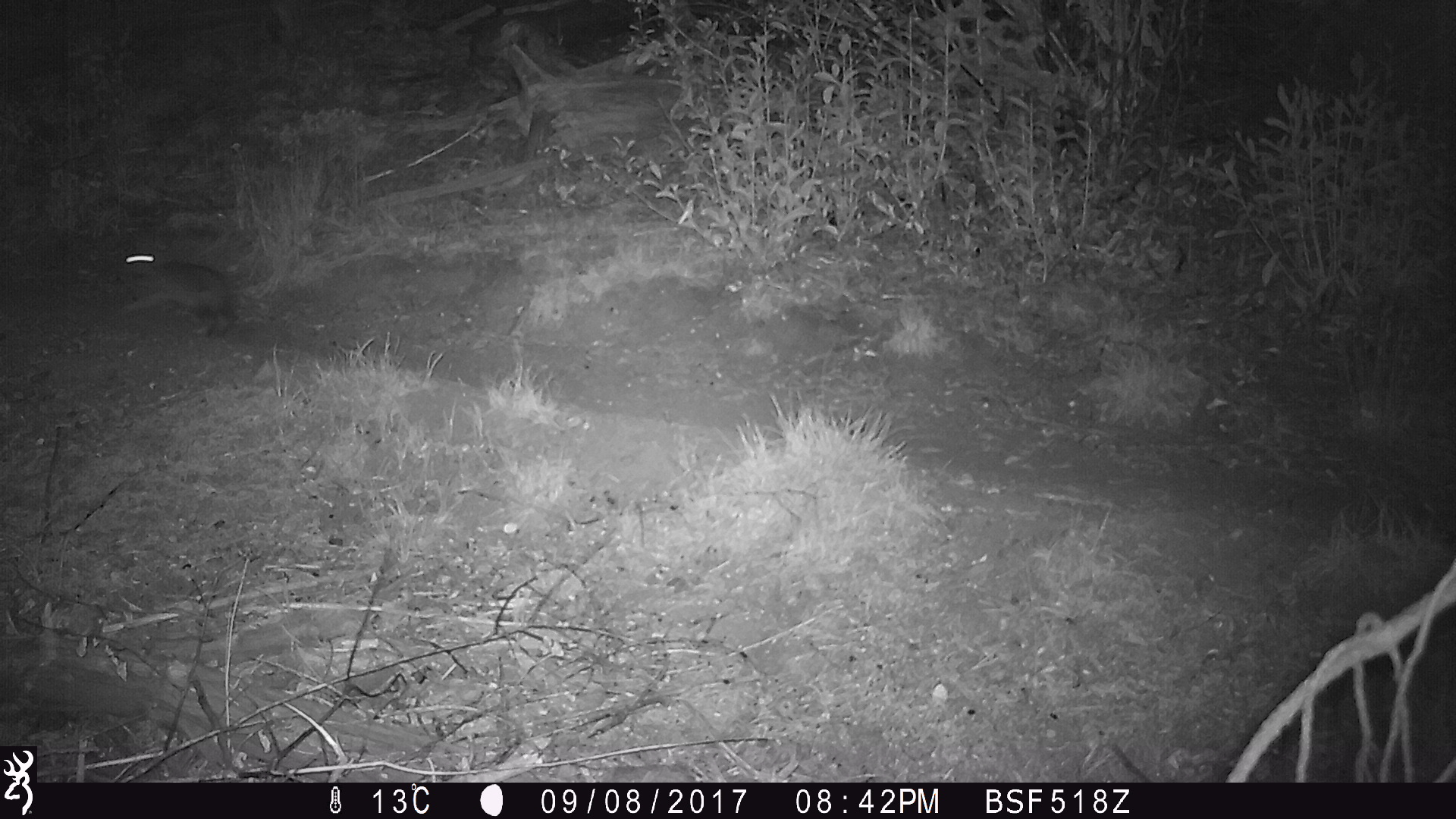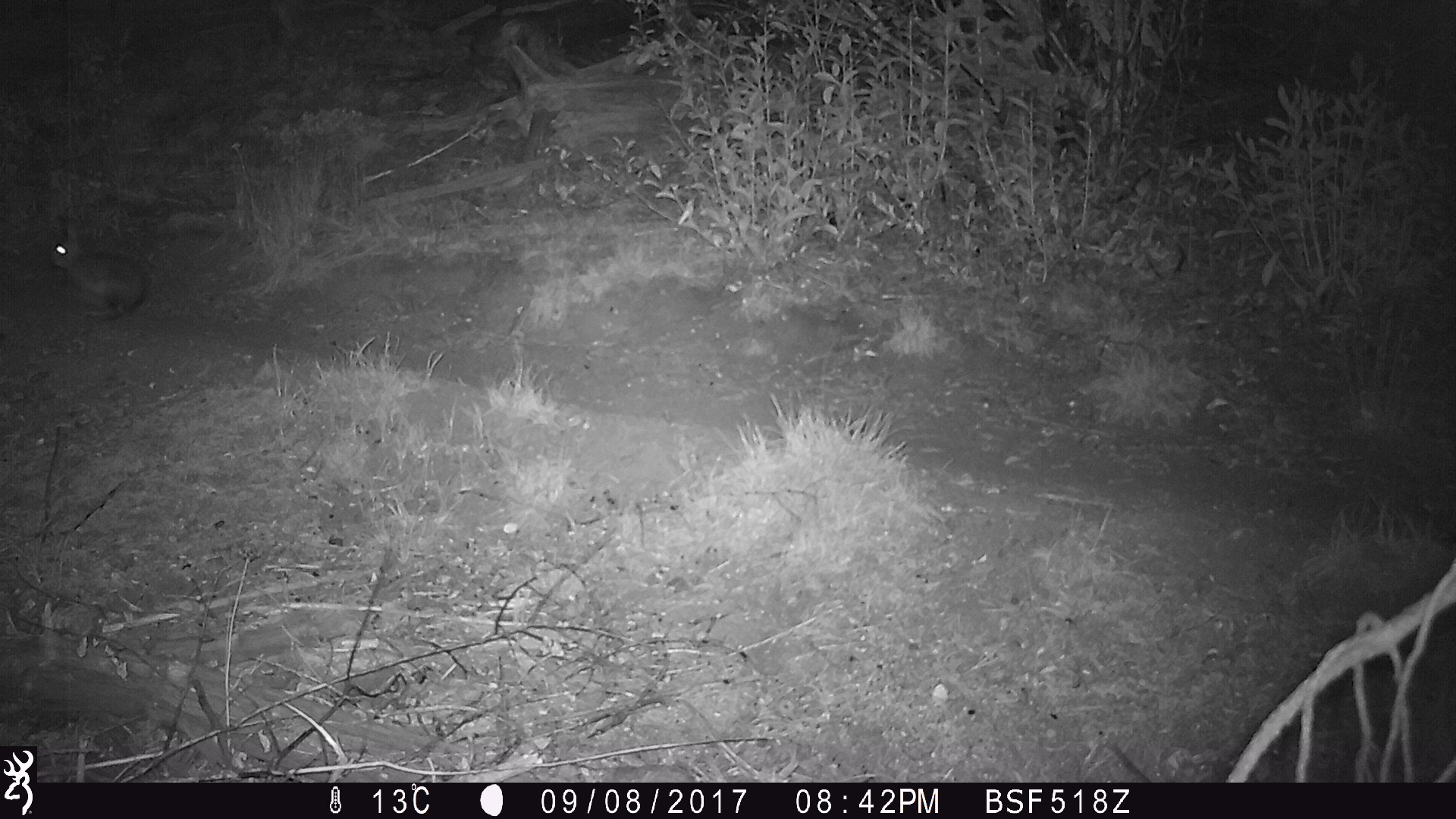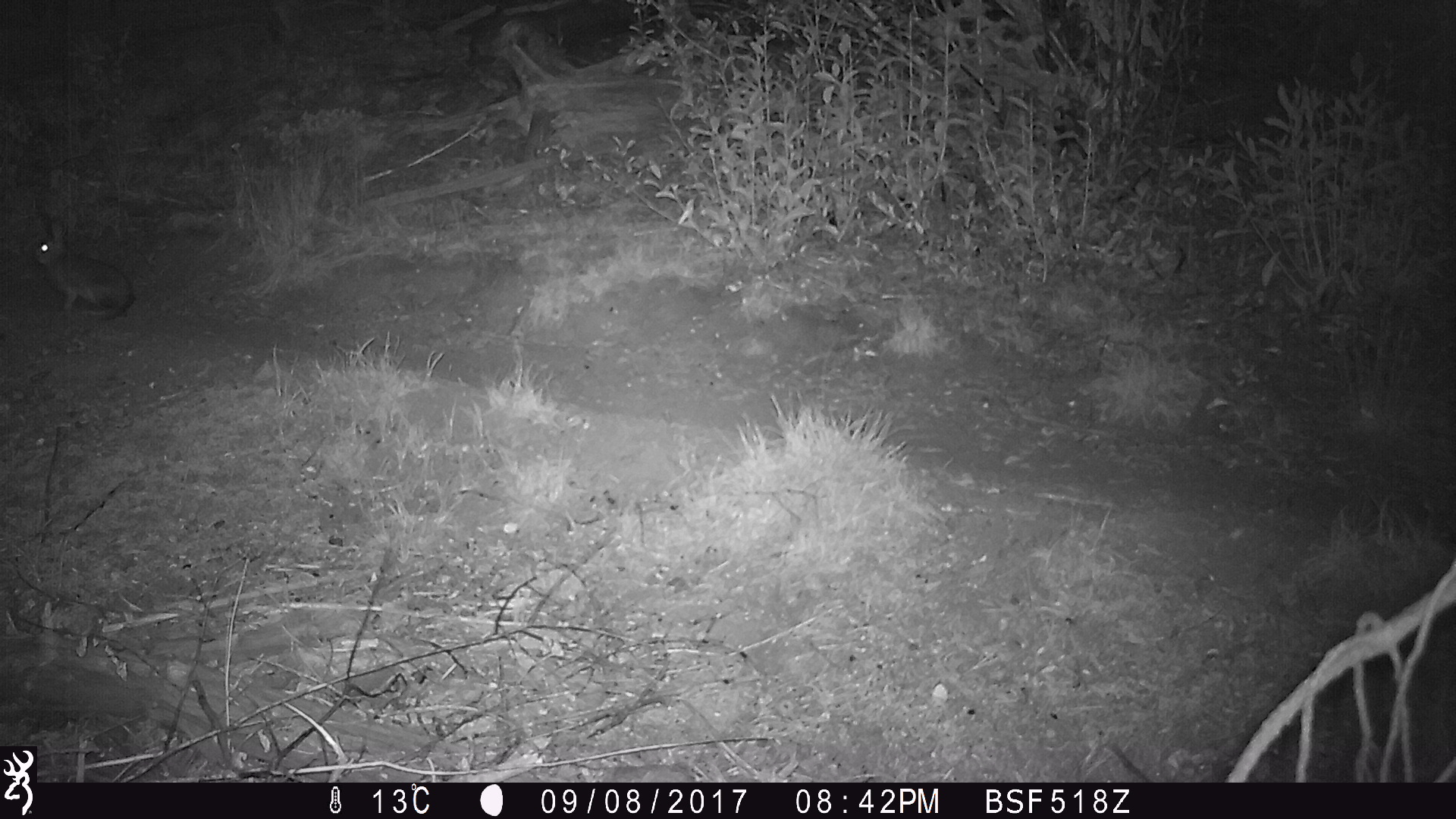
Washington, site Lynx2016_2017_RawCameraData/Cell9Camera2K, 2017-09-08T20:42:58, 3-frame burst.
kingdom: Animalia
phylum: Chordata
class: Mammalia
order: Lagomorpha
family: Leporidae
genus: Lepus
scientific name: Lepus americanus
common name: snowshoe hare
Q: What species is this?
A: Lepus americanus (snowshoe hare).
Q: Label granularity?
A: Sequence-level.